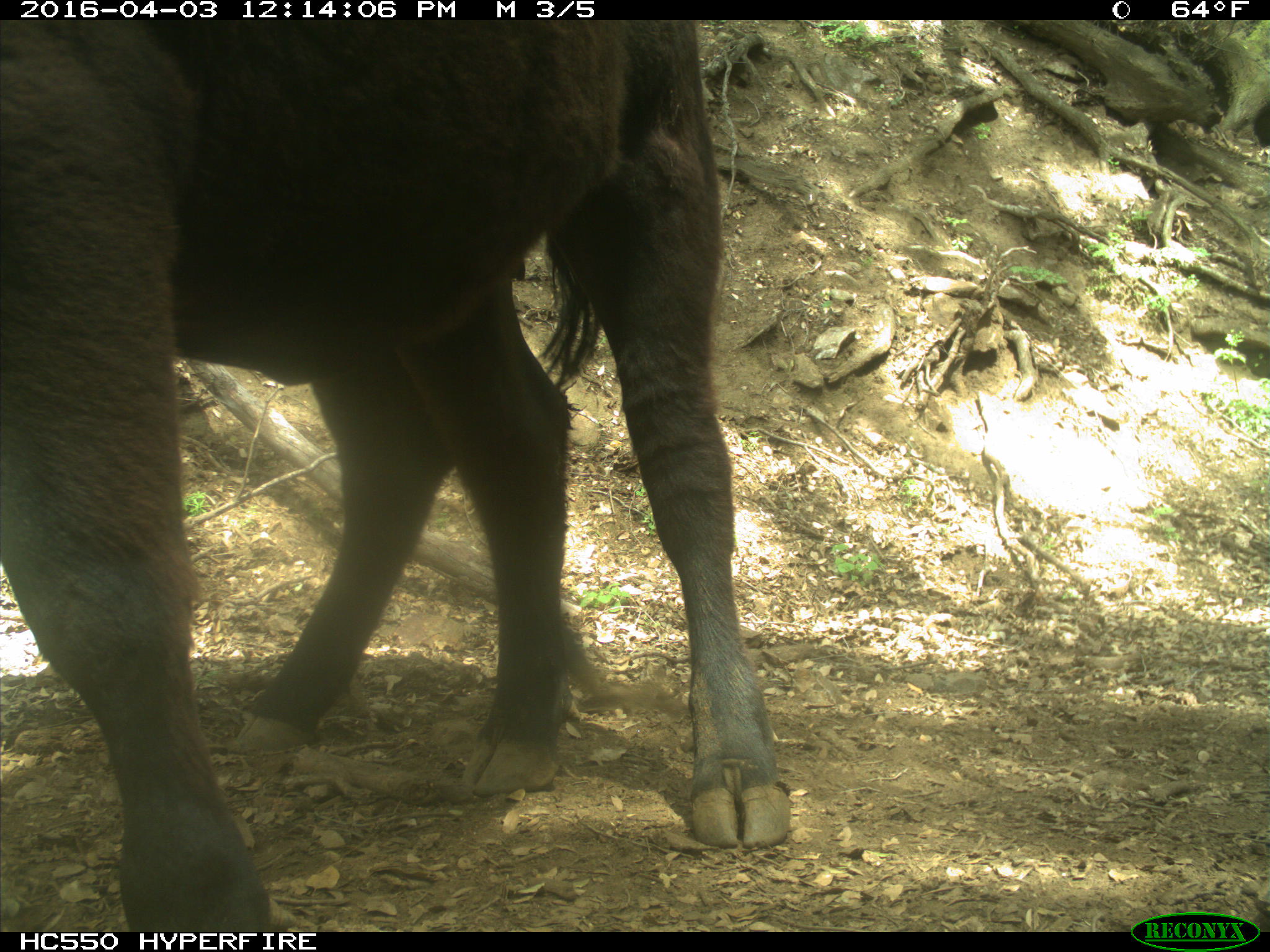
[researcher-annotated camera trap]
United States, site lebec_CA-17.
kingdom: Animalia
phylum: Chordata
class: Mammalia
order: Artiodactyla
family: Bovidae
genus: Bos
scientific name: Bos taurus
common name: domestic cow